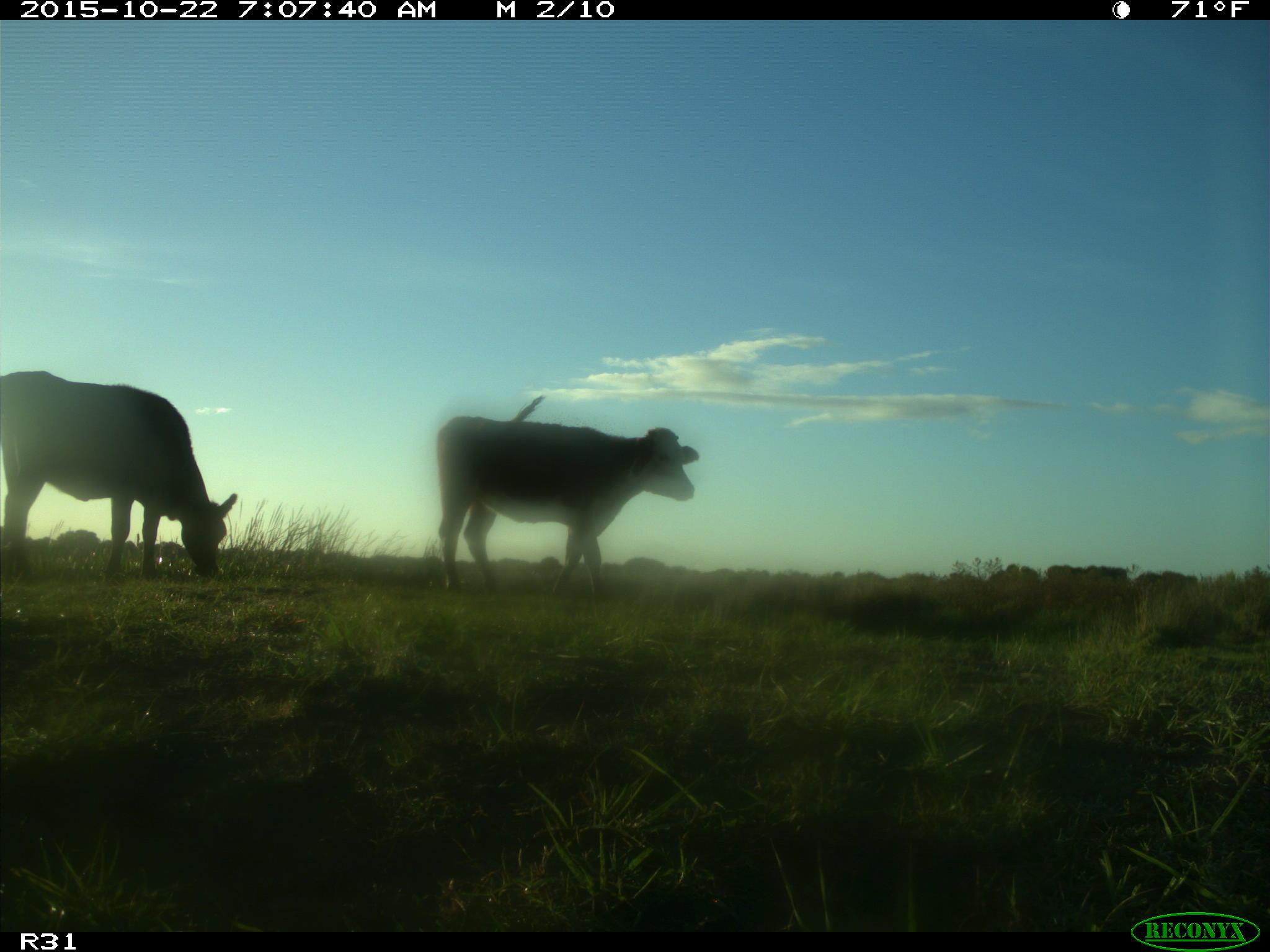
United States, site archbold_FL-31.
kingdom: Animalia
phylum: Chordata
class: Mammalia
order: Artiodactyla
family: Bovidae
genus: Bos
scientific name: Bos taurus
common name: domestic cow